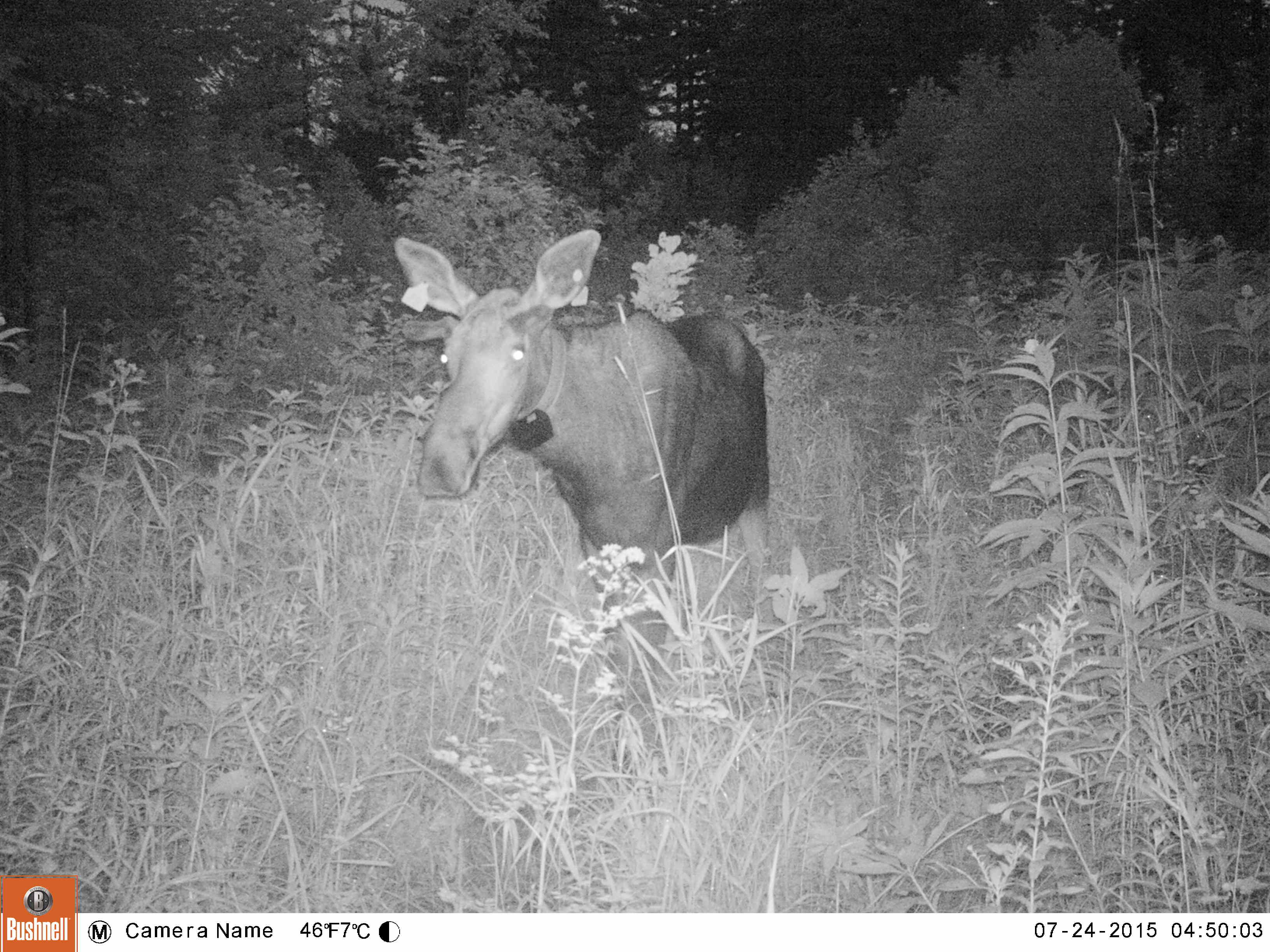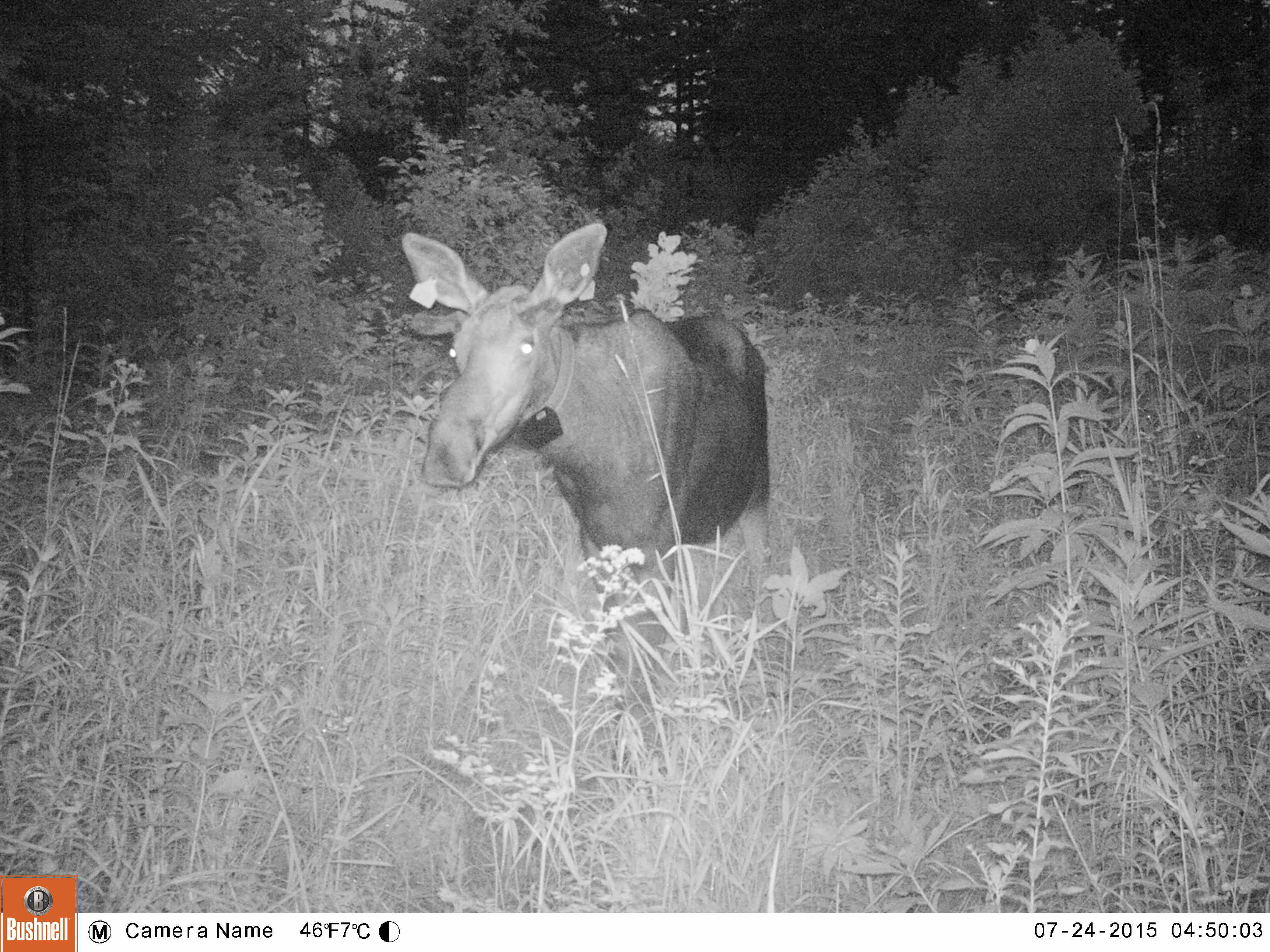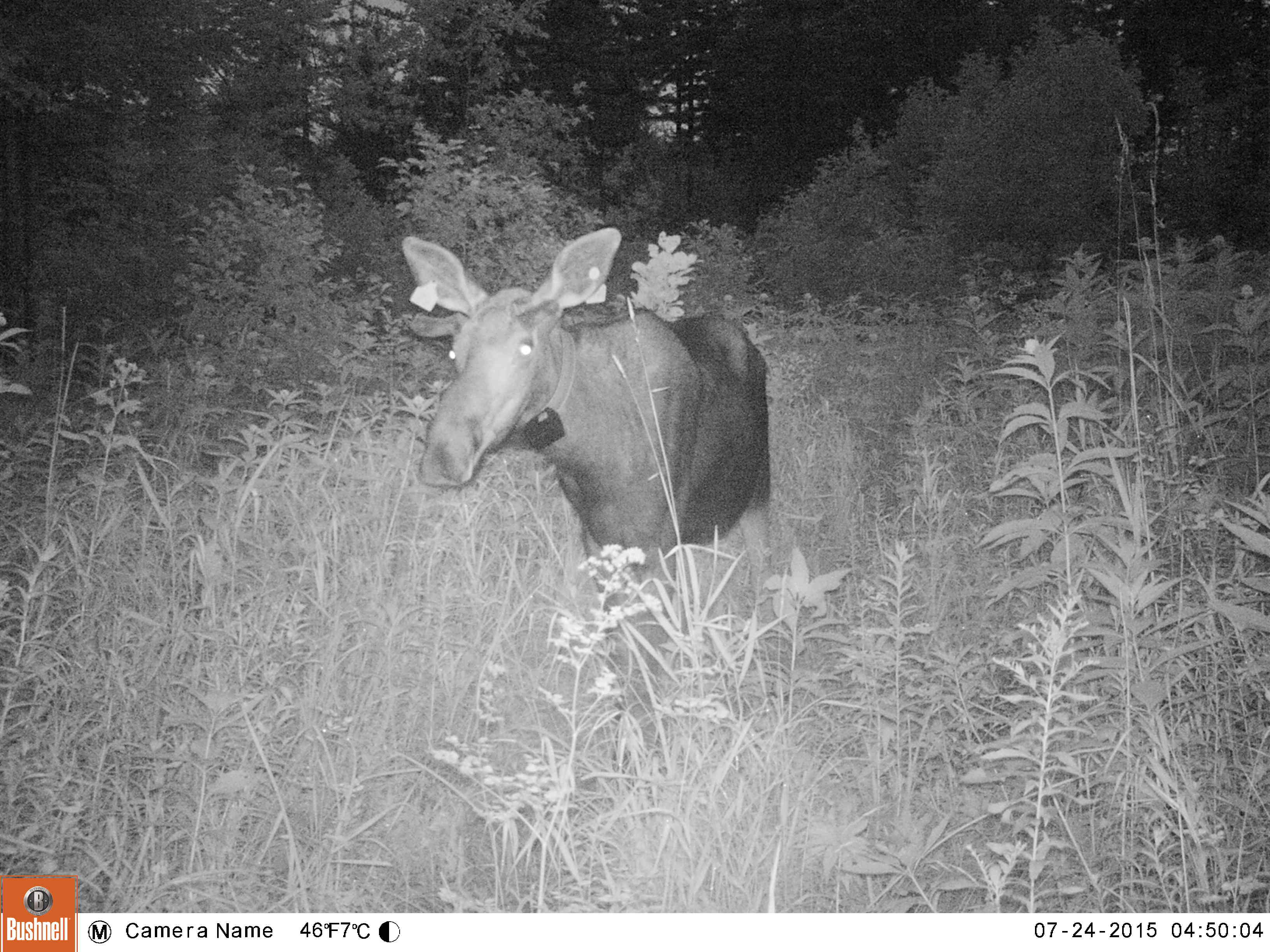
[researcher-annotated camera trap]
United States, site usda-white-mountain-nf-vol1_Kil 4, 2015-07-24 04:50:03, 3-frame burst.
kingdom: Animalia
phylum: Chordata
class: Mammalia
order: Artiodactyla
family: Cervidae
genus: Alces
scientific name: Alces alces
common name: moose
Moose (Alces alces).